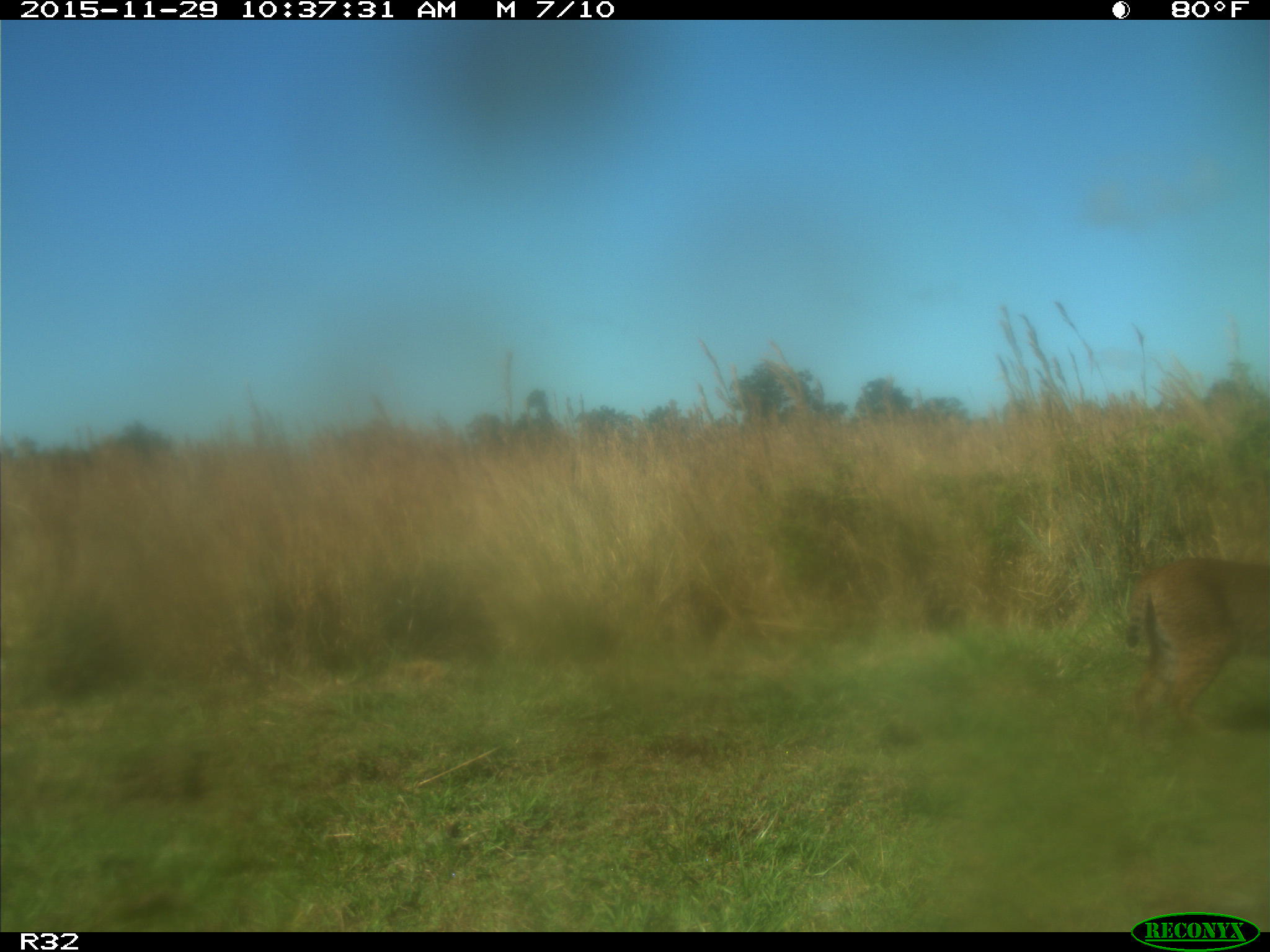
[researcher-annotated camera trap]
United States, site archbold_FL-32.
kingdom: Animalia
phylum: Chordata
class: Mammalia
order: Carnivora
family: Felidae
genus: Lynx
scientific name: Lynx rufus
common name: bobcat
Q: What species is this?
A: Lynx rufus (bobcat).